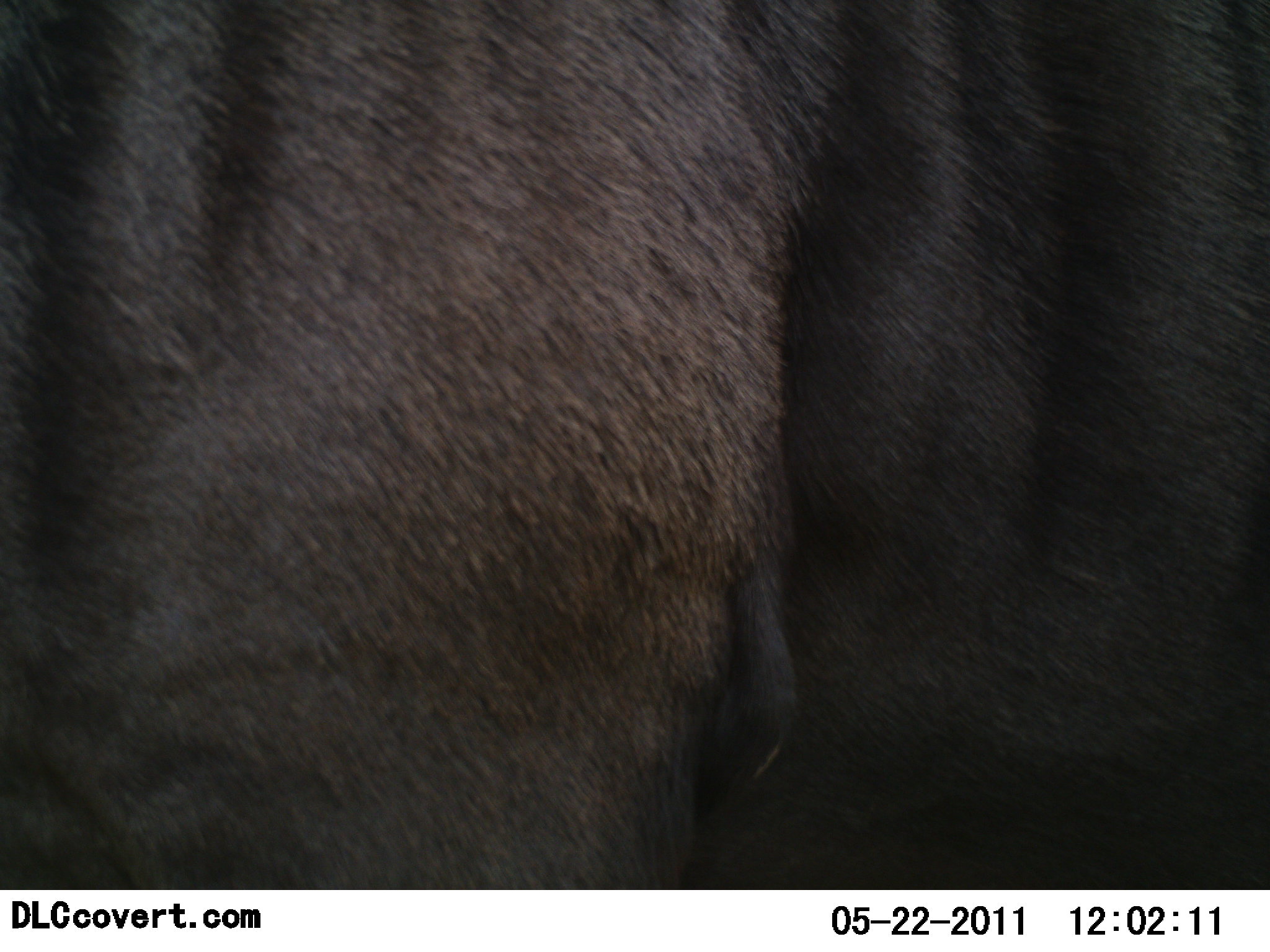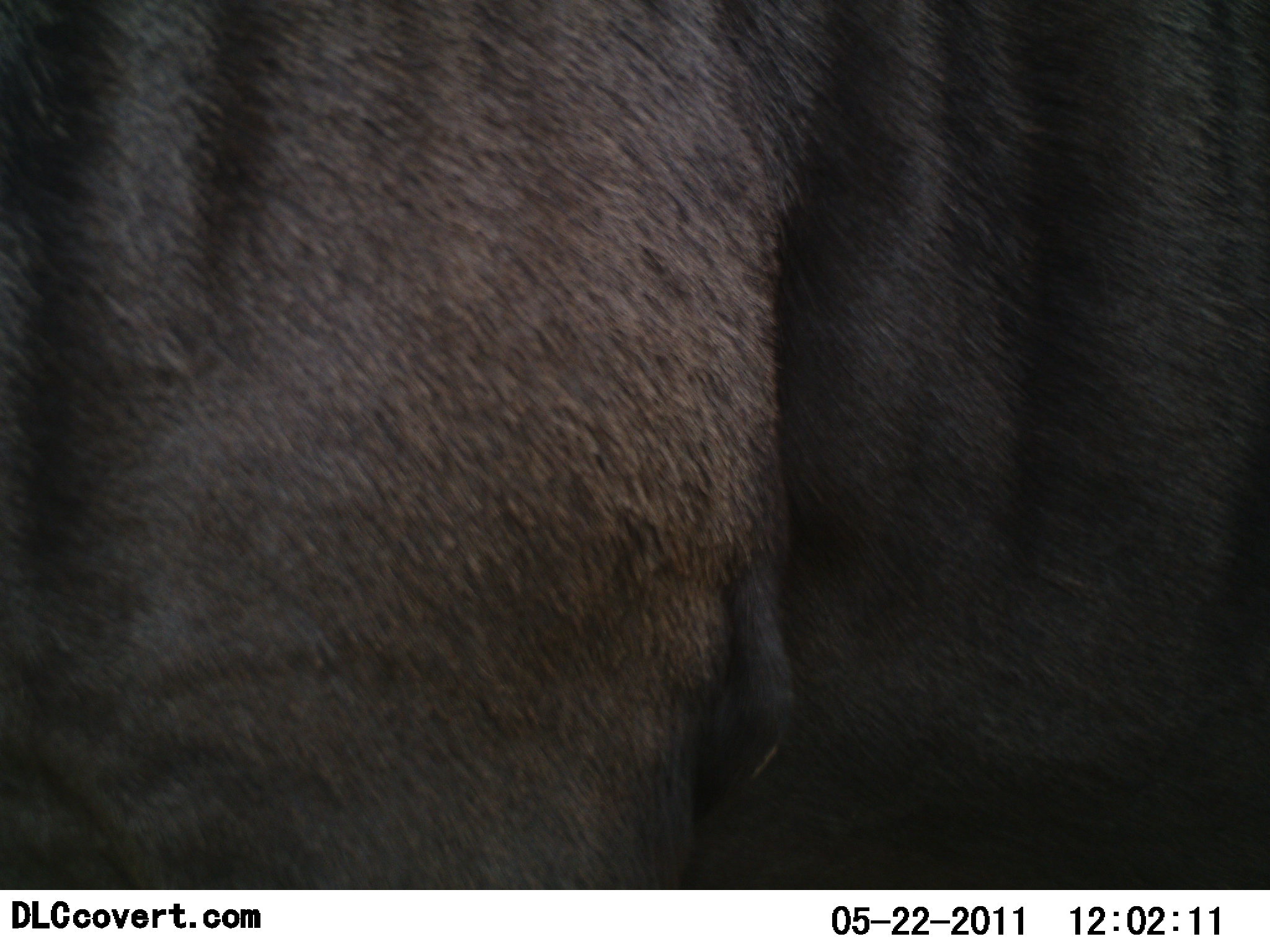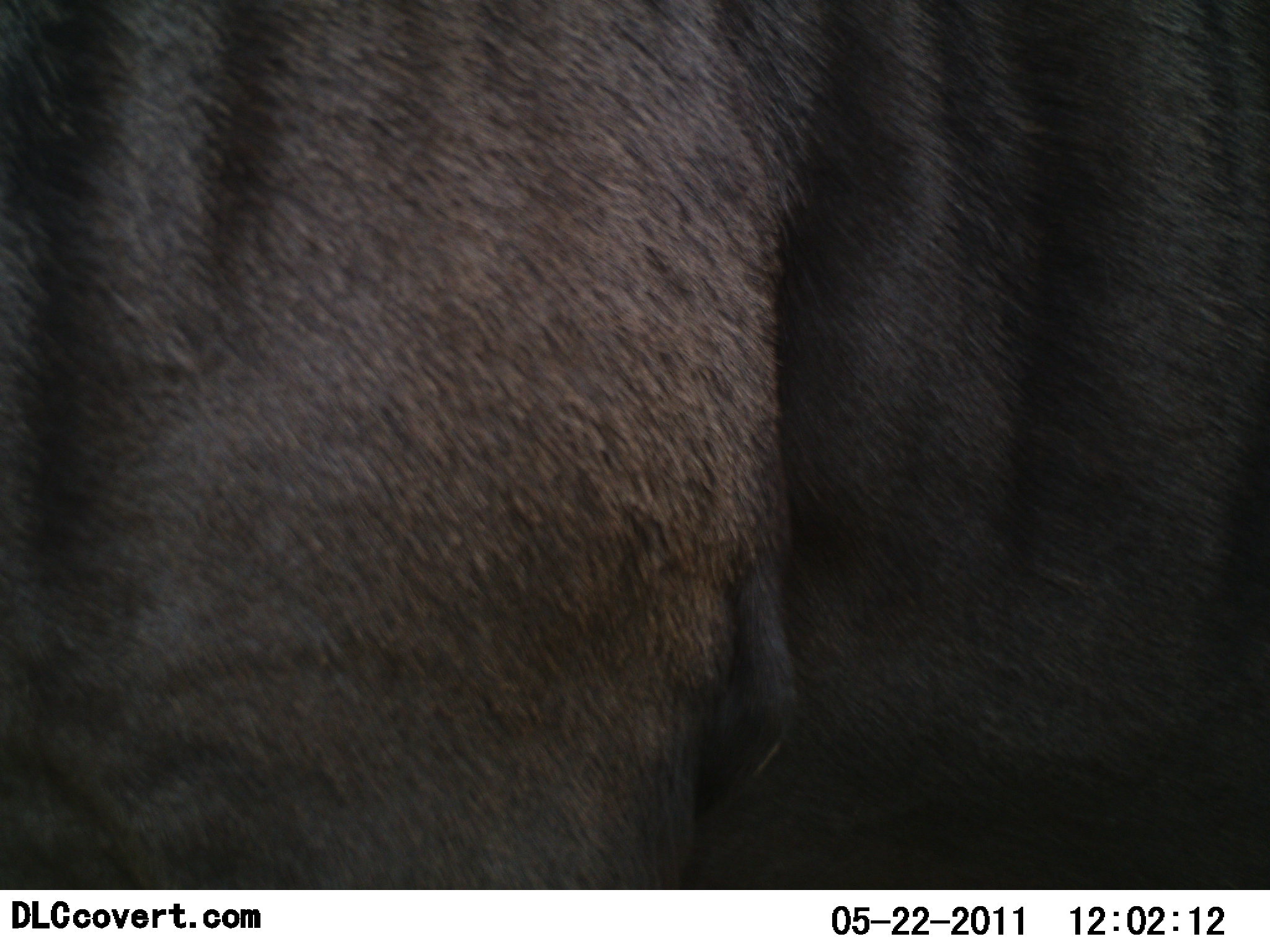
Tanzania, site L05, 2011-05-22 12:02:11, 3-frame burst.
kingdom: Animalia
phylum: Chordata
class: Mammalia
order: Artiodactyla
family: Bovidae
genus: Connochaetes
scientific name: Connochaetes taurinus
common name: blue wildebeest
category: wildebeest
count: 1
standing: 88%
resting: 0%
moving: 12%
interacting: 0%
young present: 0%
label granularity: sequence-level